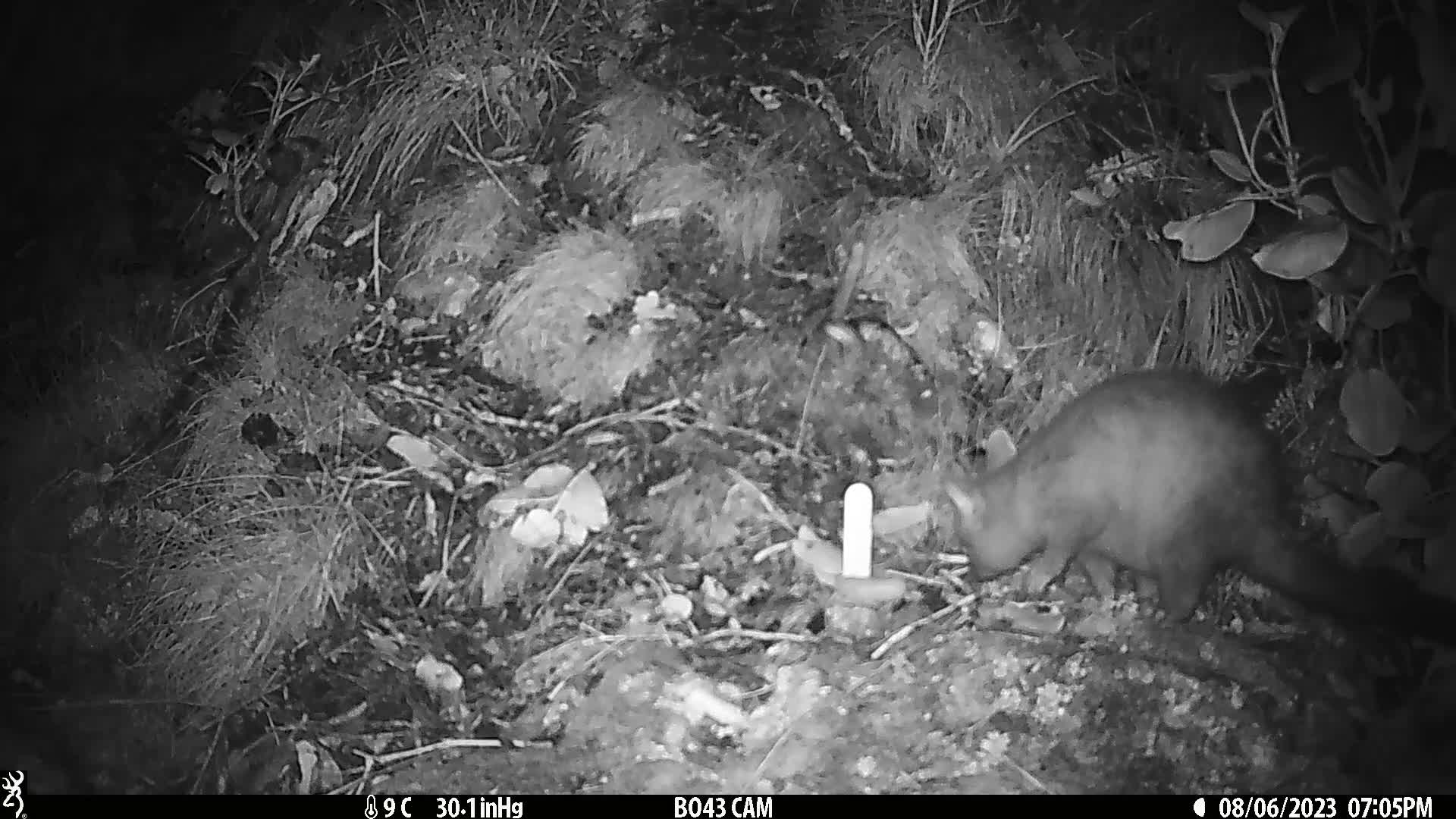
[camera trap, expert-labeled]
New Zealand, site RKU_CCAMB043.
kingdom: Animalia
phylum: Chordata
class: Mammalia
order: Diprotodontia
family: Phalangeridae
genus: Trichosurus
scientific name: Trichosurus vulpecula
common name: common brushtail possum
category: possum